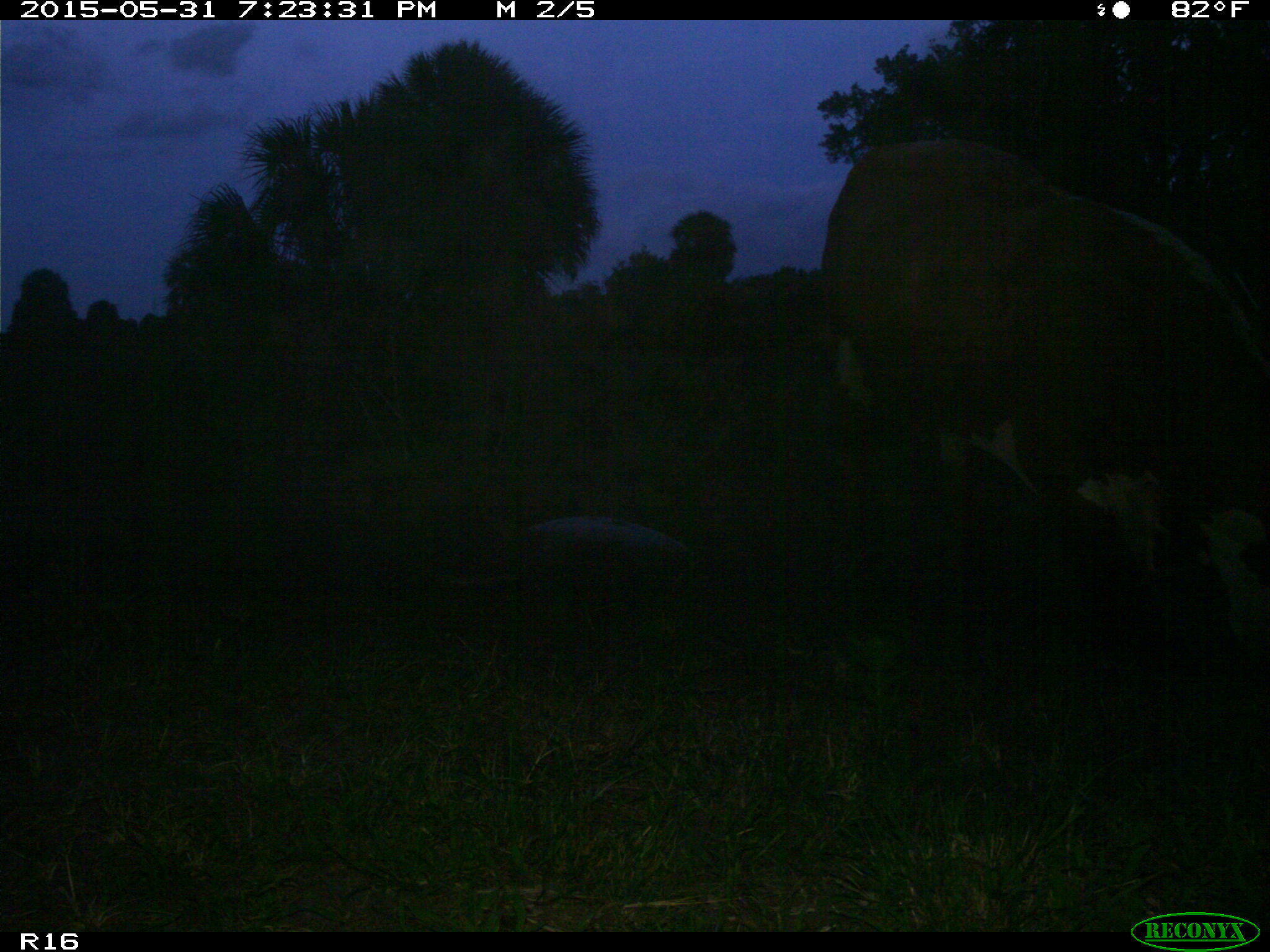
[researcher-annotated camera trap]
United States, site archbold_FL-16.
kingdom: Animalia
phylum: Chordata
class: Mammalia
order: Artiodactyla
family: Bovidae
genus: Bos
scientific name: Bos taurus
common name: domestic cow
Bos taurus (domestic cow).